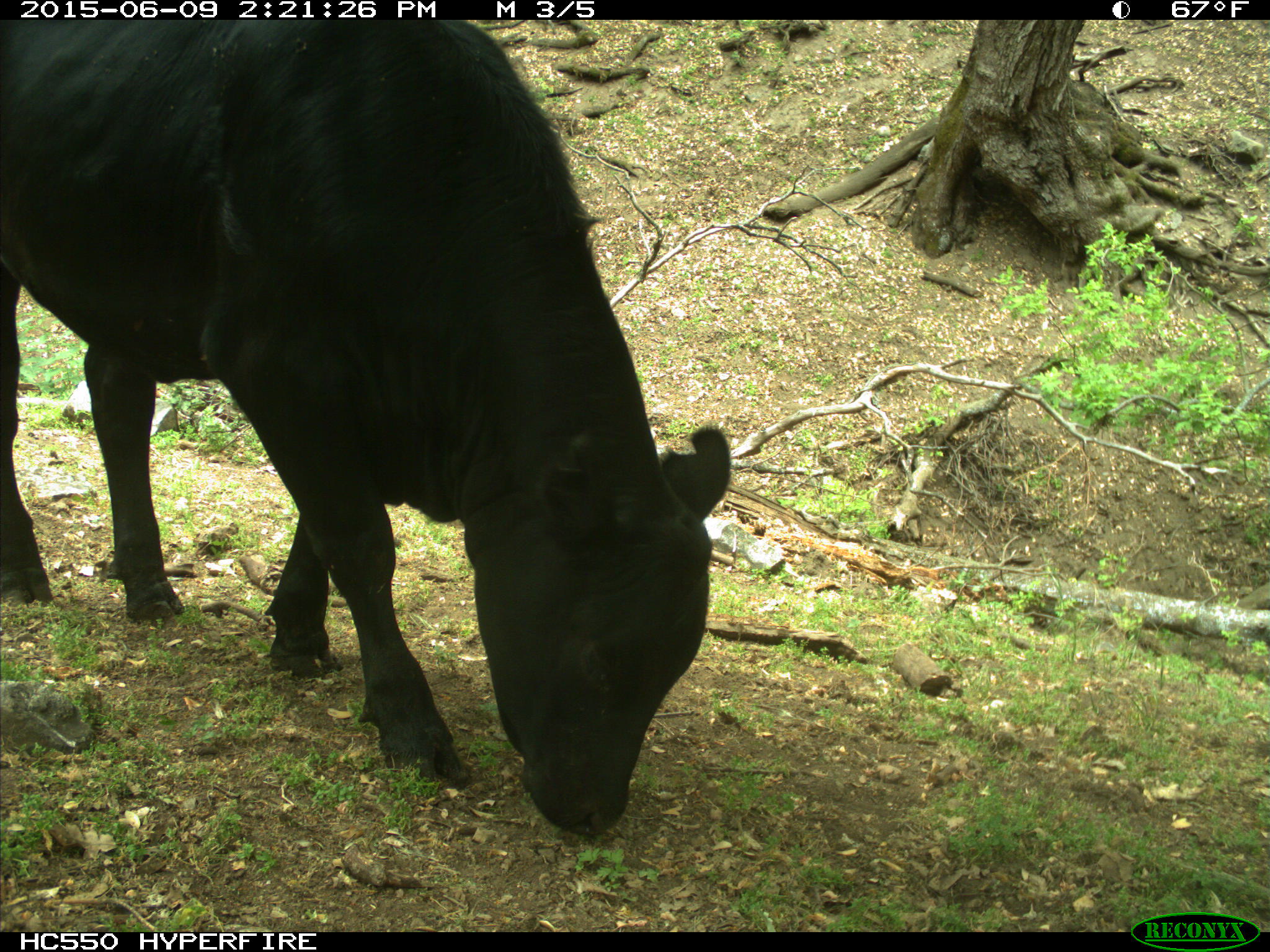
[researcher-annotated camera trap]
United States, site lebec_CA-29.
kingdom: Animalia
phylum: Chordata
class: Mammalia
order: Artiodactyla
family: Bovidae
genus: Bos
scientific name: Bos taurus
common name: domestic cow